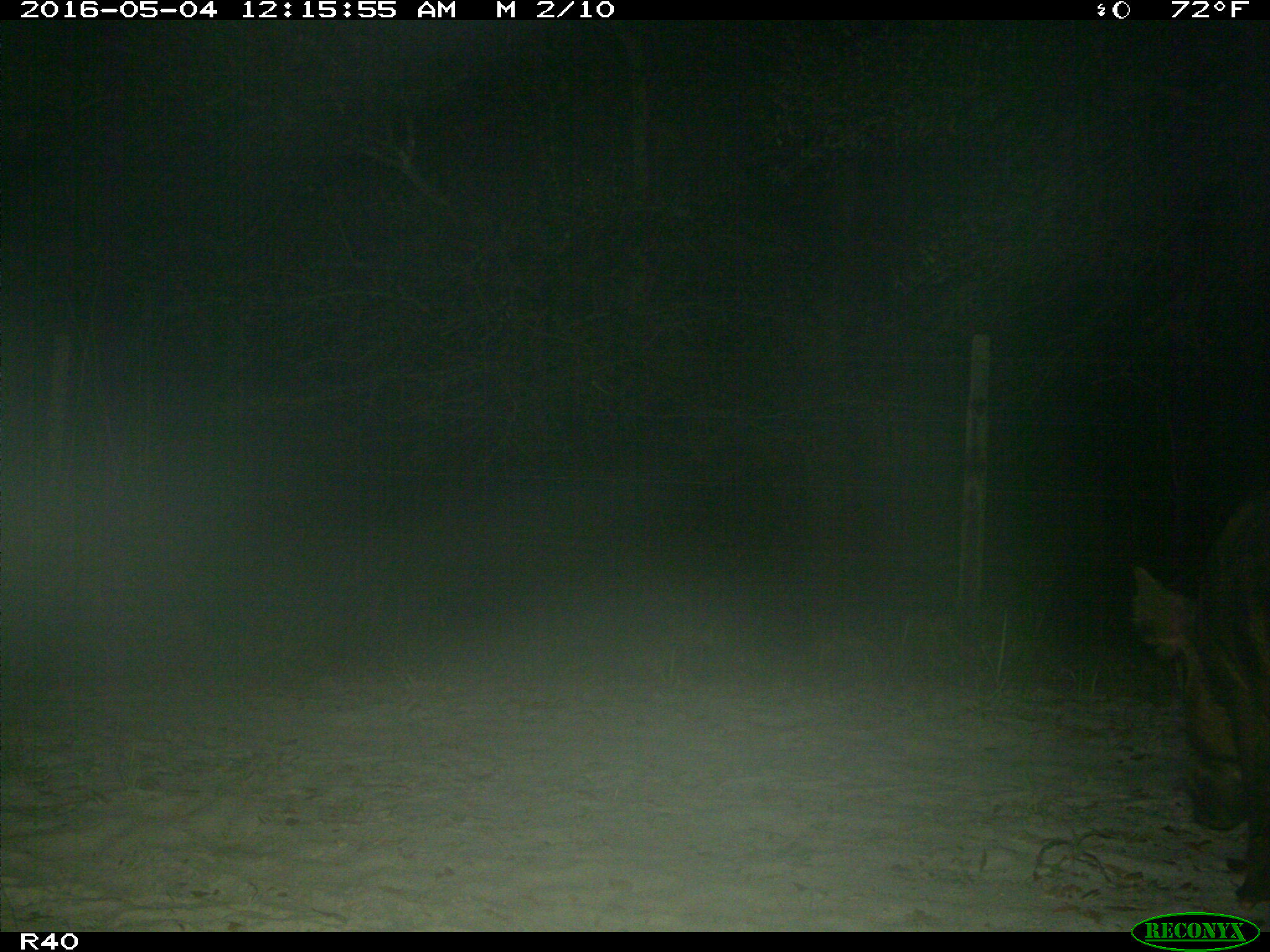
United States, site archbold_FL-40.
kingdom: Animalia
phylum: Chordata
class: Mammalia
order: Artiodactyla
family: Suidae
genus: Sus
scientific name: Sus scrofa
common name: wild boar